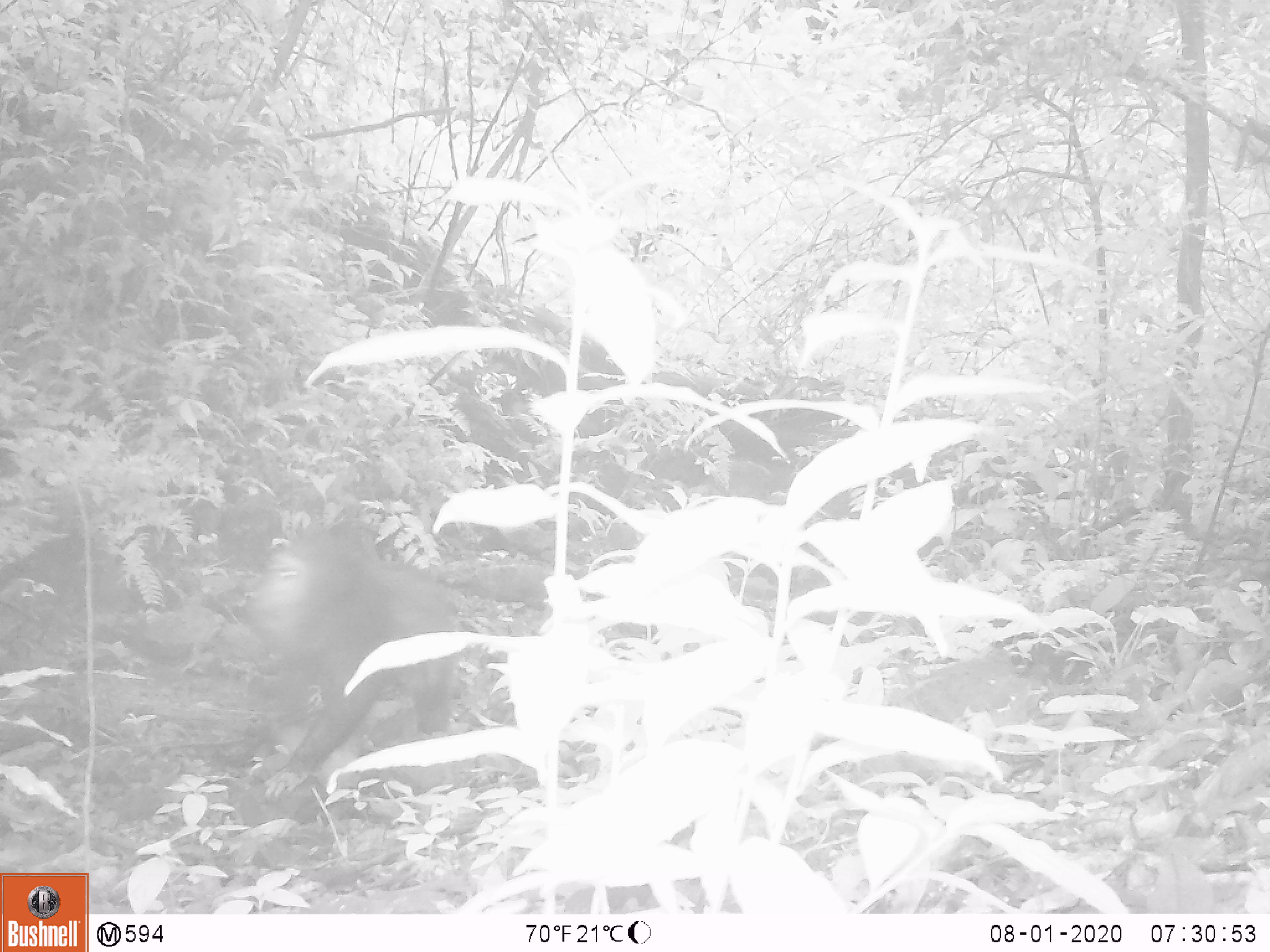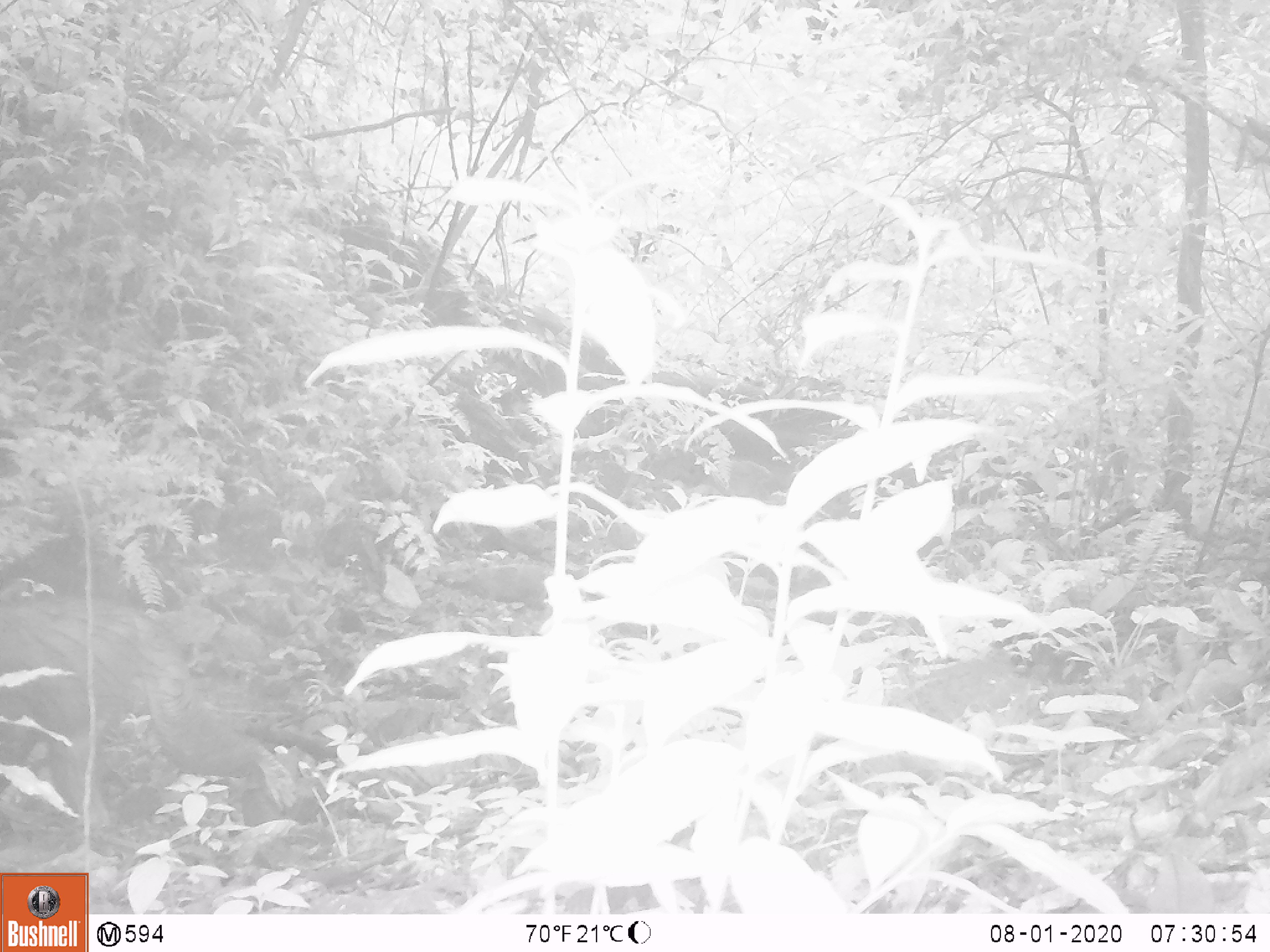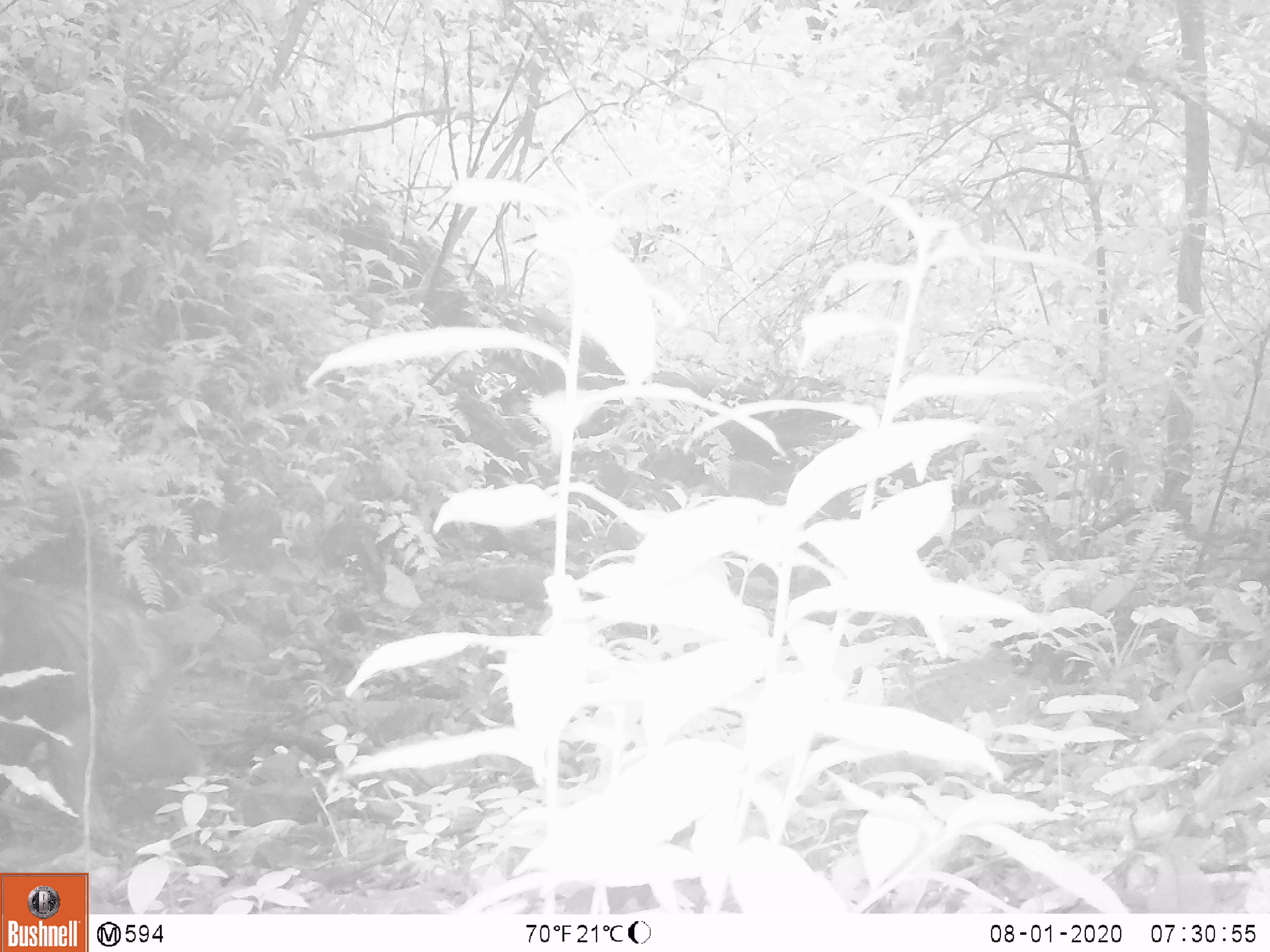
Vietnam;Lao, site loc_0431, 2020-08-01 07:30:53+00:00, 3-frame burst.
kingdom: Animalia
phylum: Chordata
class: Mammalia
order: Primates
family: Cercopithecidae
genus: Macaca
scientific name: Macaca arctoides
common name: stump-tailed macaque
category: stump tailed macaque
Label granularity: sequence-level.